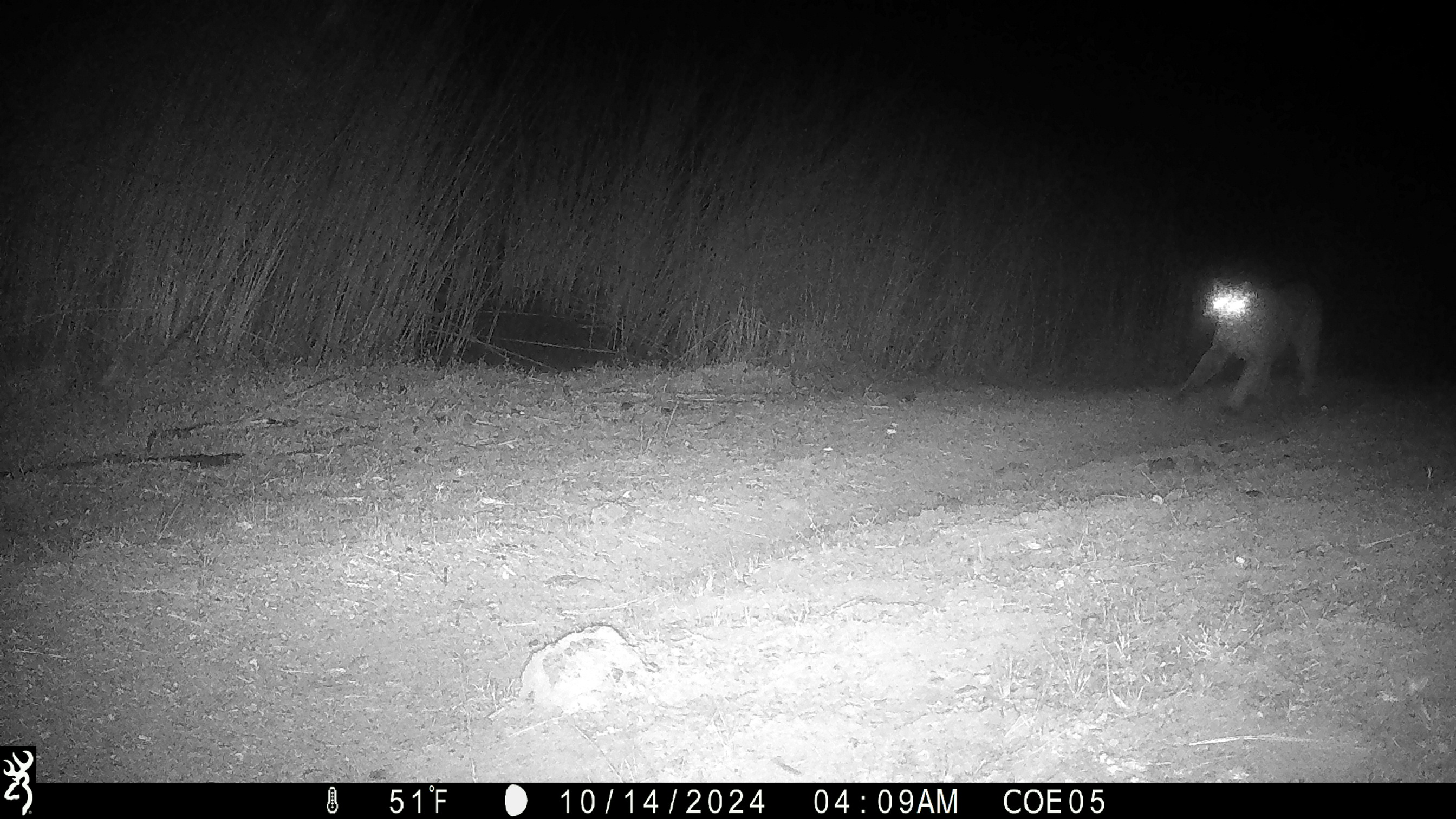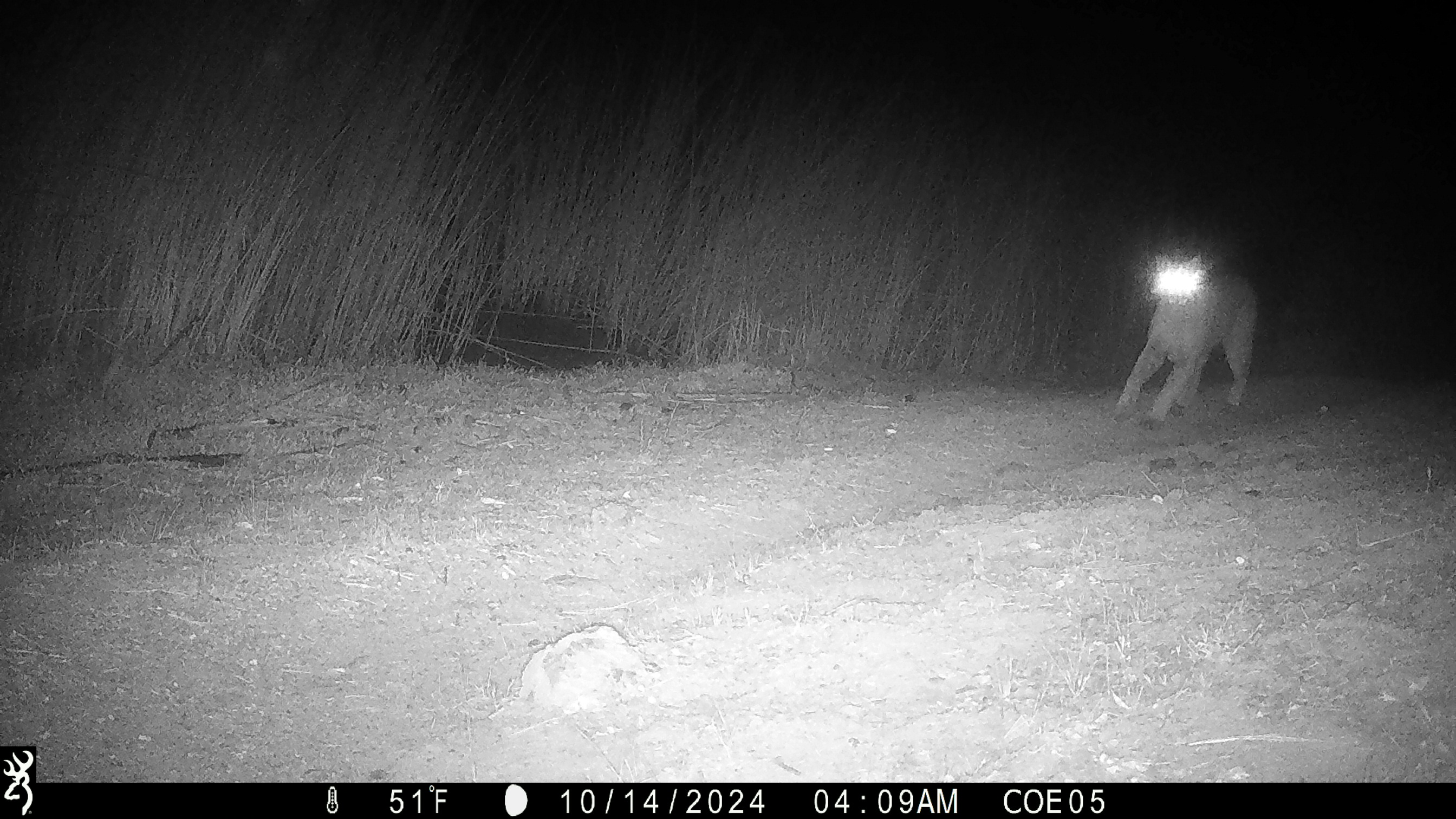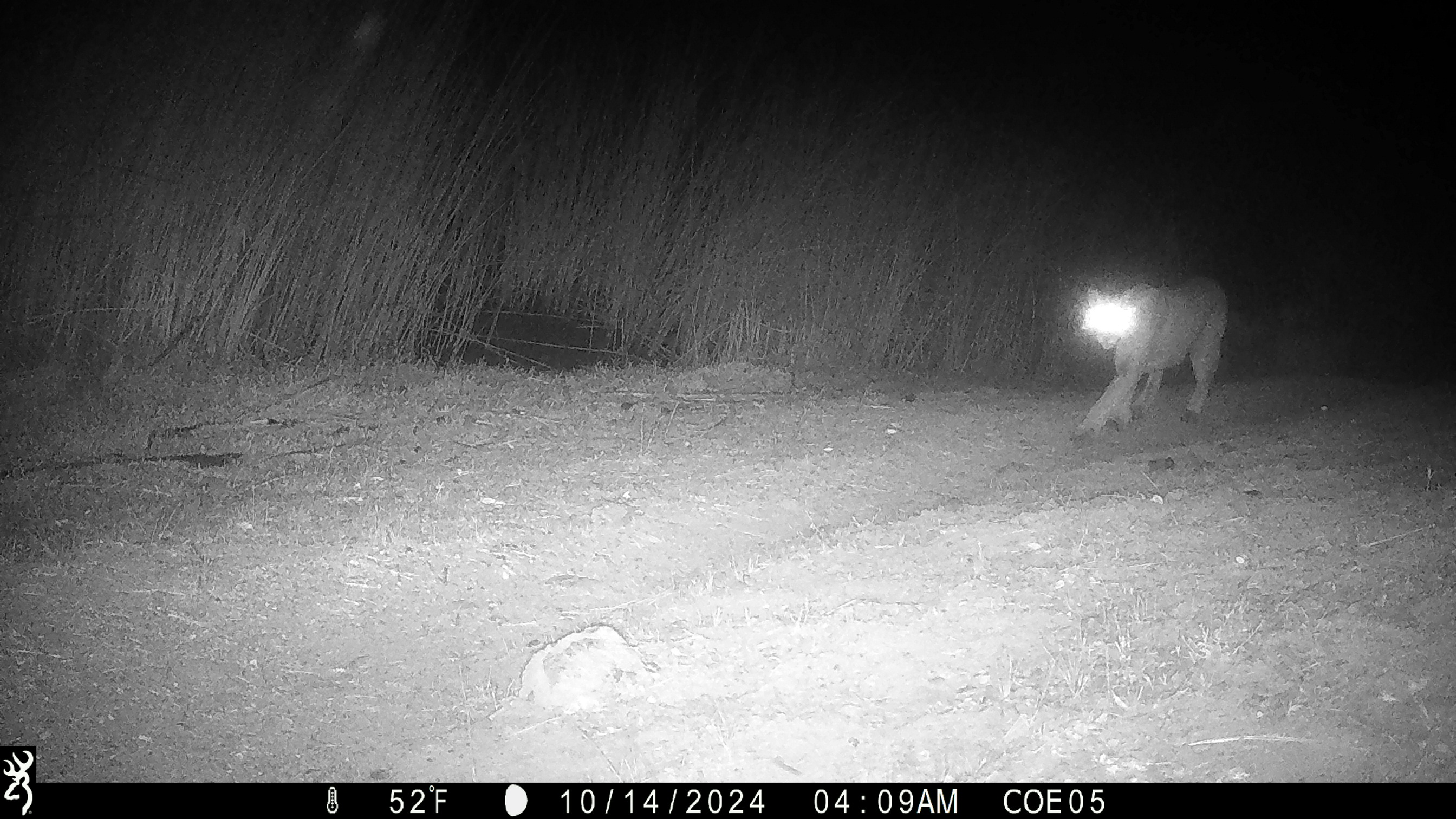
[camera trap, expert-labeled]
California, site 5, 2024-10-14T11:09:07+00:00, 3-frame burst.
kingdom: Animalia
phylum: Chordata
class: Mammalia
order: Carnivora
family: Felidae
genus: Puma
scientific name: Puma concolor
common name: puma